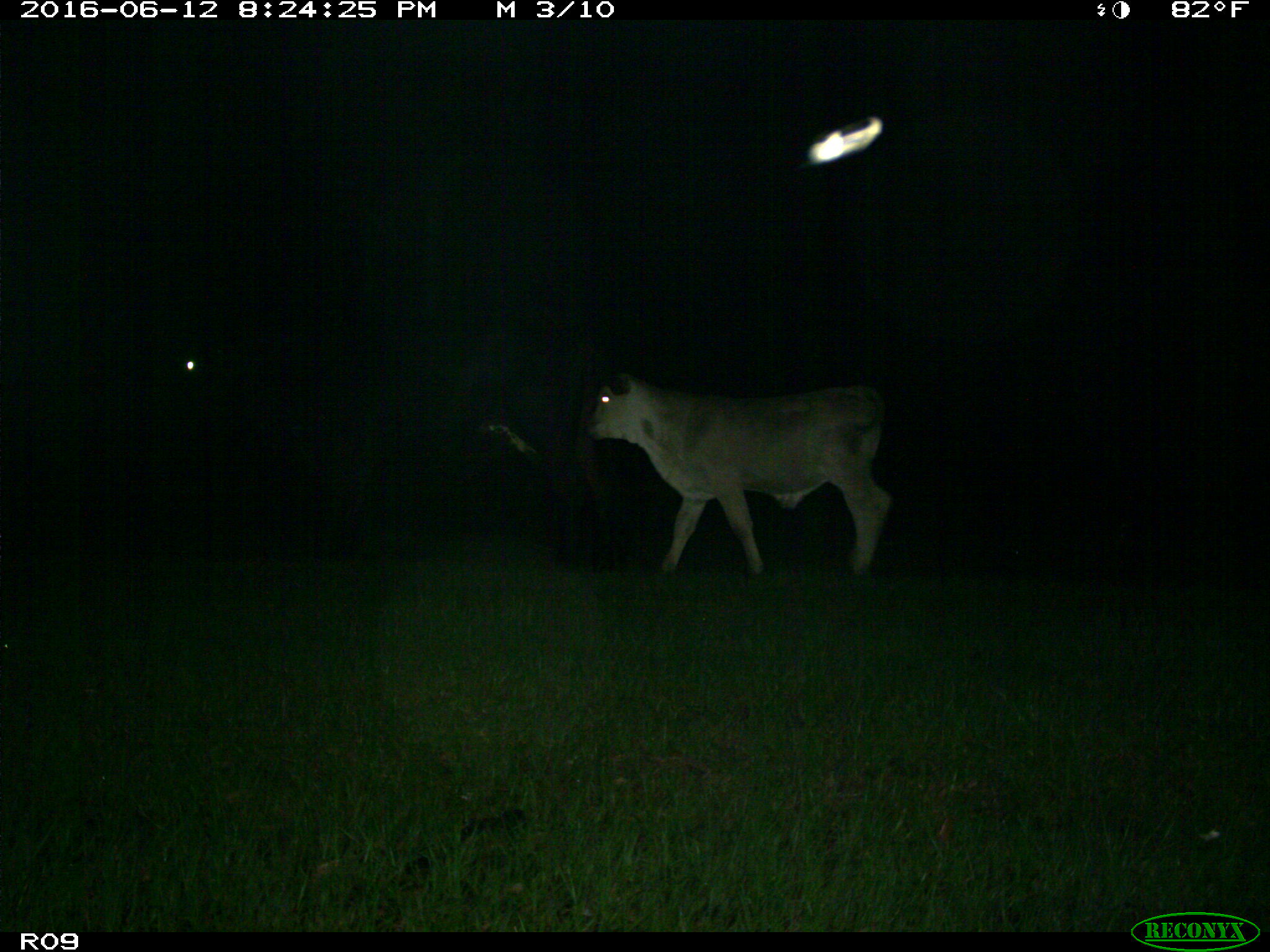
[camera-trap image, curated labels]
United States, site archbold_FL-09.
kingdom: Animalia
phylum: Chordata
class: Mammalia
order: Artiodactyla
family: Bovidae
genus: Bos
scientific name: Bos taurus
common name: domestic cow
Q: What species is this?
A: Bos taurus (domestic cow).